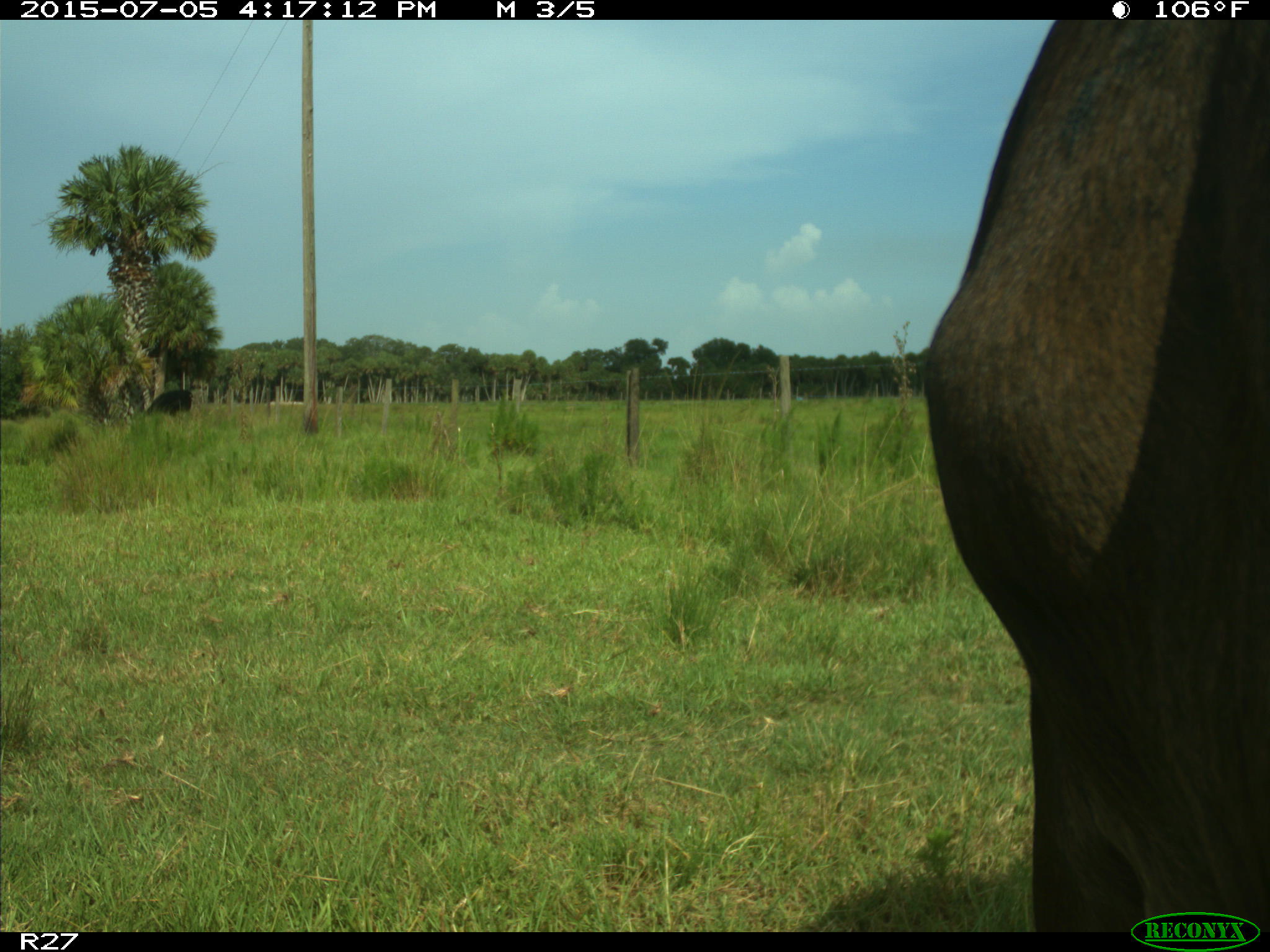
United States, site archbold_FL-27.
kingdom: Animalia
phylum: Chordata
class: Mammalia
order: Artiodactyla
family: Bovidae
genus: Bos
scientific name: Bos taurus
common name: domestic cow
Bos taurus (domestic cow).